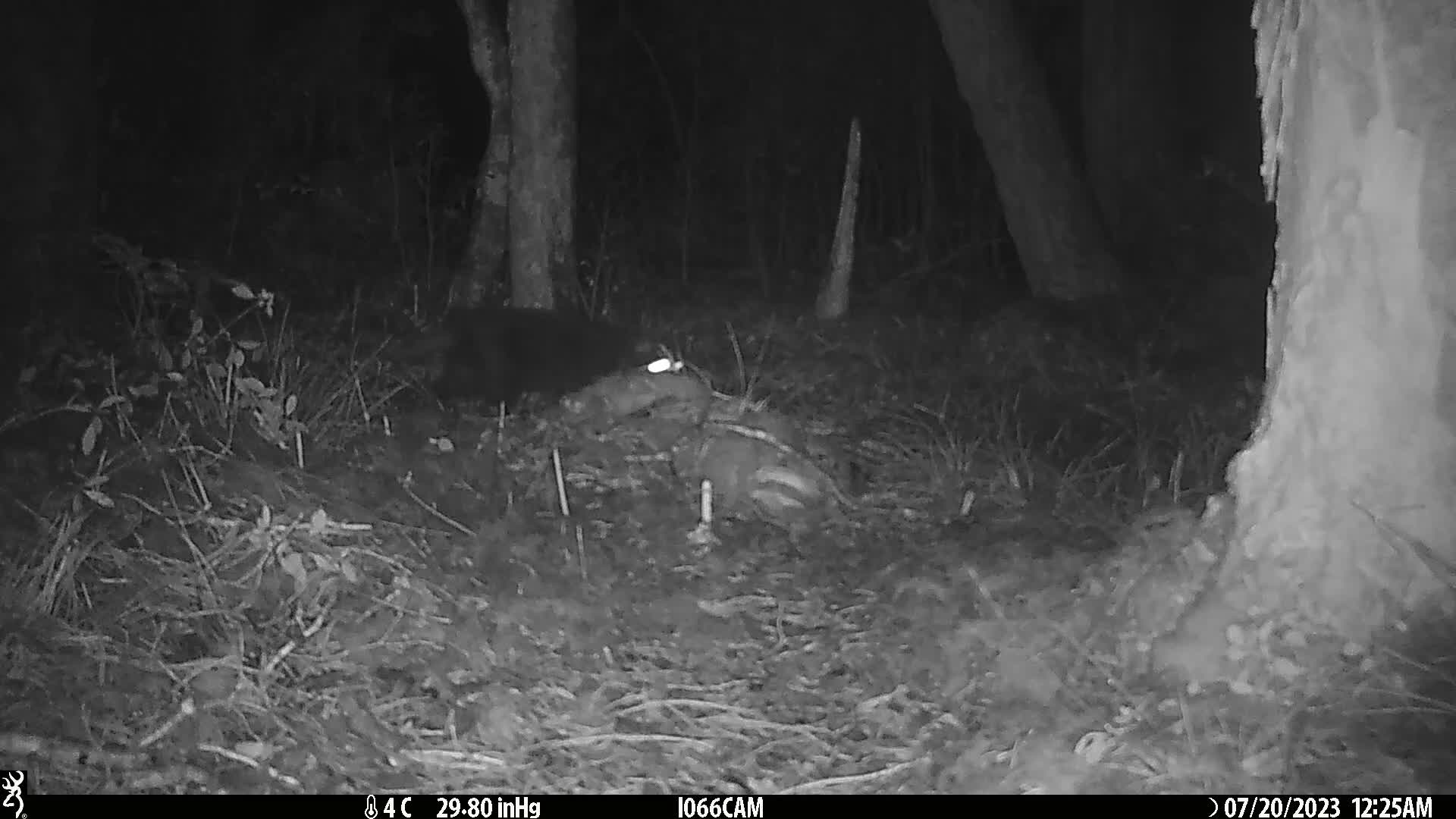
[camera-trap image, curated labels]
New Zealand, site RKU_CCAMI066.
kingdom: Animalia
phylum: Chordata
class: Mammalia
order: Carnivora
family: Felidae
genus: Felis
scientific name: Felis catus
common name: domestic cat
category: cat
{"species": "cat (domestic cat) (Felis catus)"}